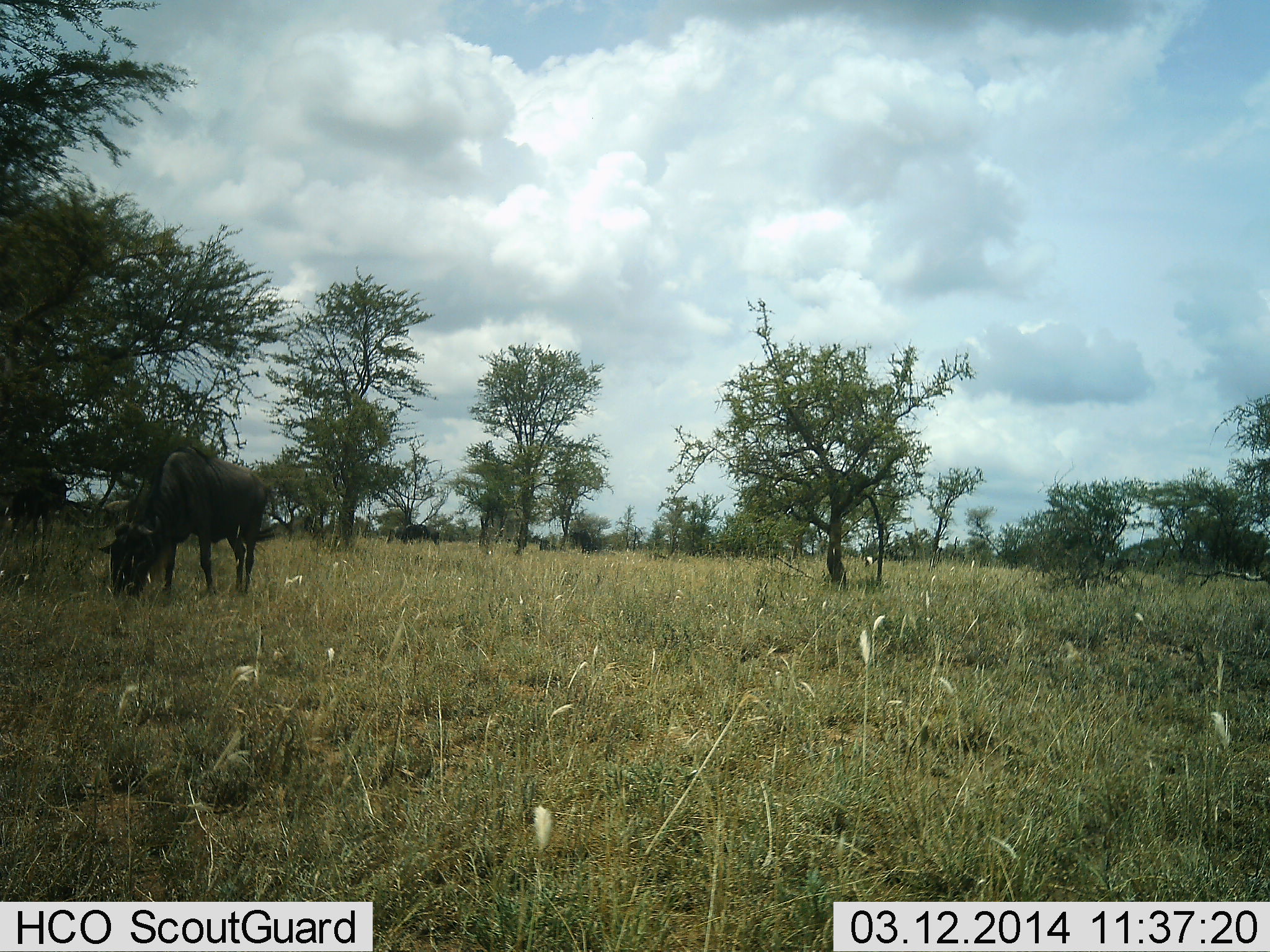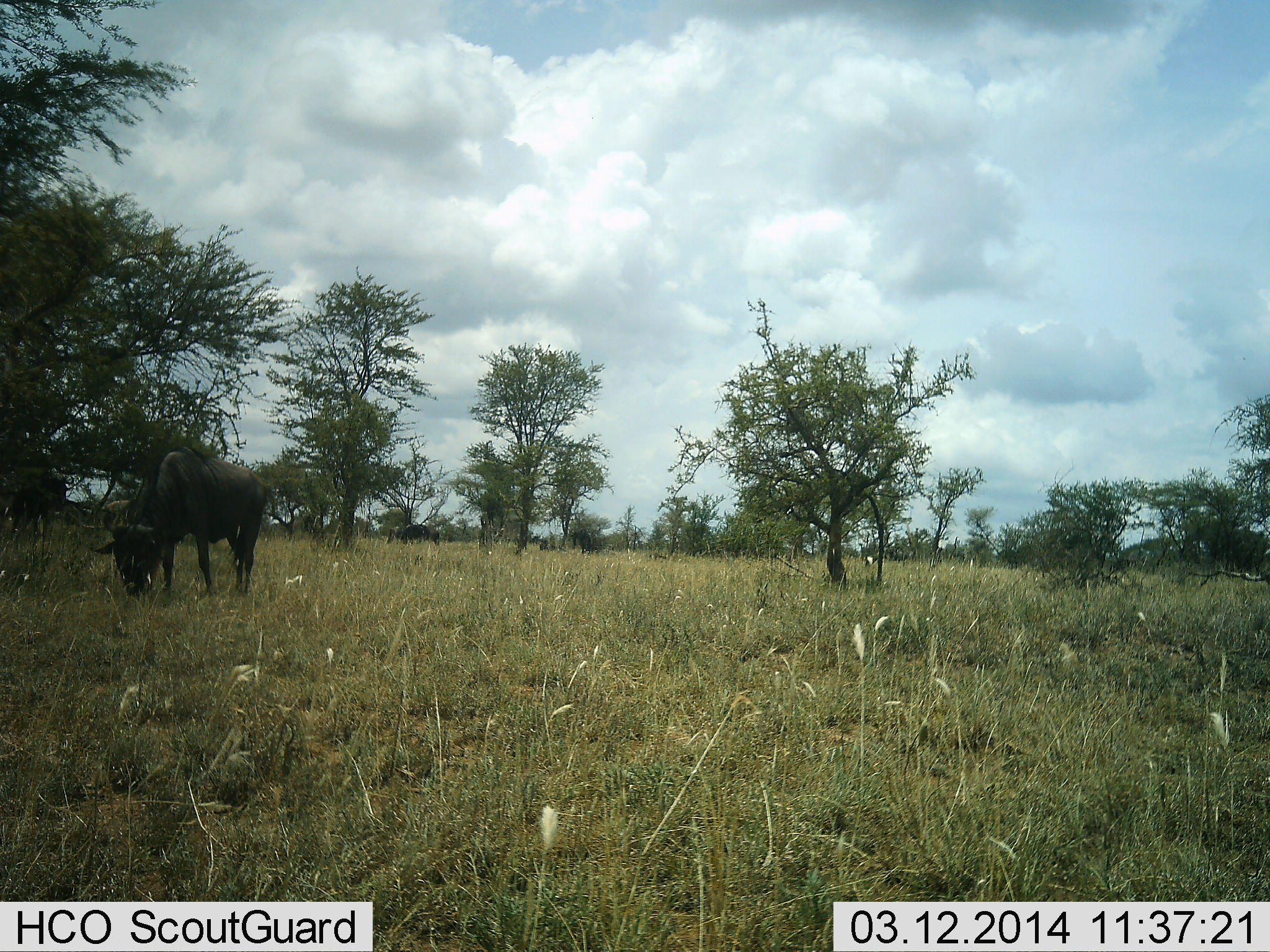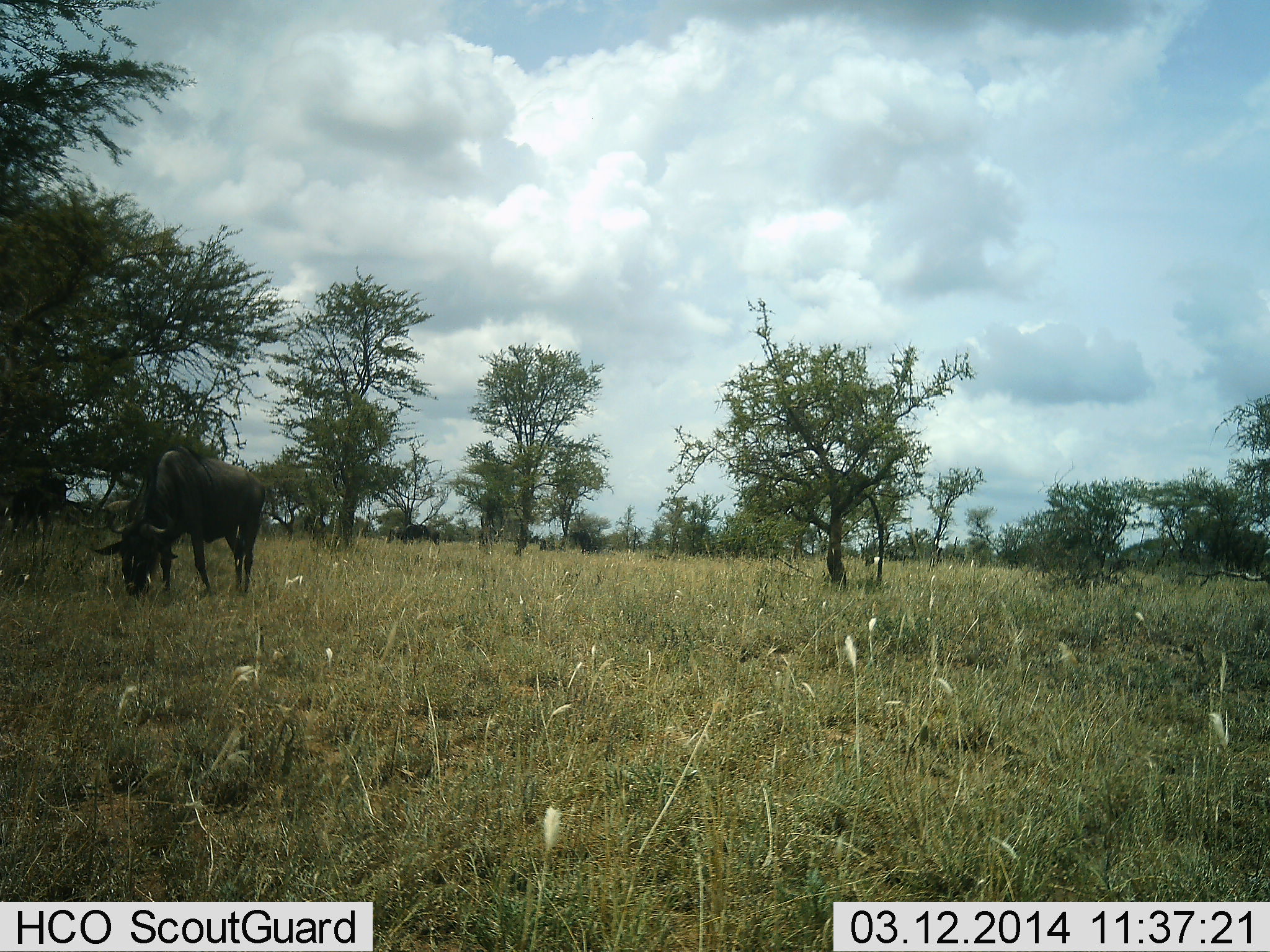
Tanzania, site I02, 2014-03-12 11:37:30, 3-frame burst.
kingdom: Animalia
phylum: Chordata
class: Mammalia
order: Artiodactyla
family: Bovidae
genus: Connochaetes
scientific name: Connochaetes taurinus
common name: blue wildebeest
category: wildebeest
Wildebeest (blue wildebeest) (Connochaetes taurinus), count 1. Behavior (volunteer vote fractions): standing 20%, resting 0%, moving 0%, interacting 0%. Young present (vote fraction): 0%. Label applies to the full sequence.